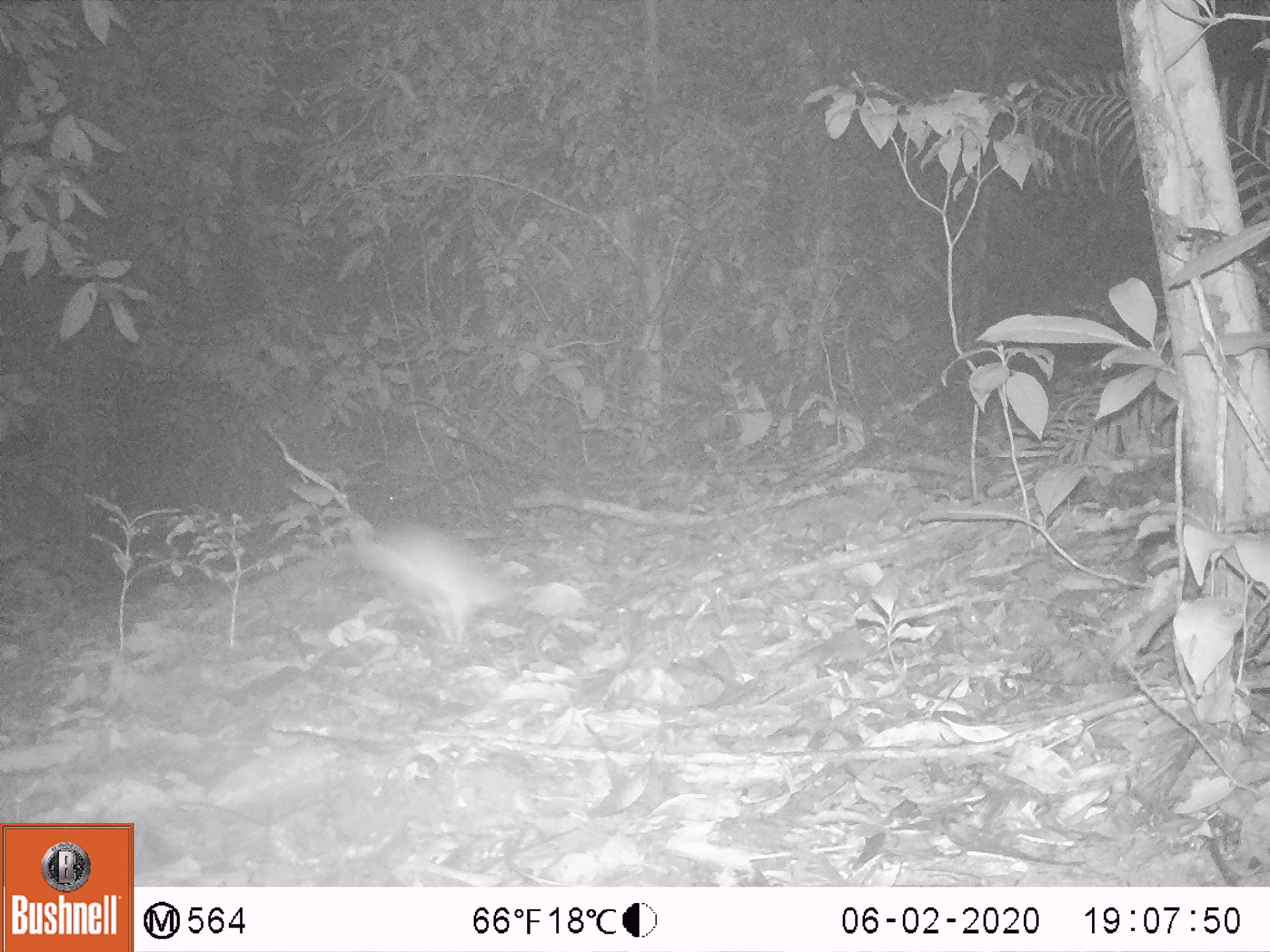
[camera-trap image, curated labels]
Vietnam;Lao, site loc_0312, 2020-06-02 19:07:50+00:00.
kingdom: Animalia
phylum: Chordata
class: Mammalia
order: Rodentia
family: Muridae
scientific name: Muridae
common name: old-world mice and rats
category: unidentified murid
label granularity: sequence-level